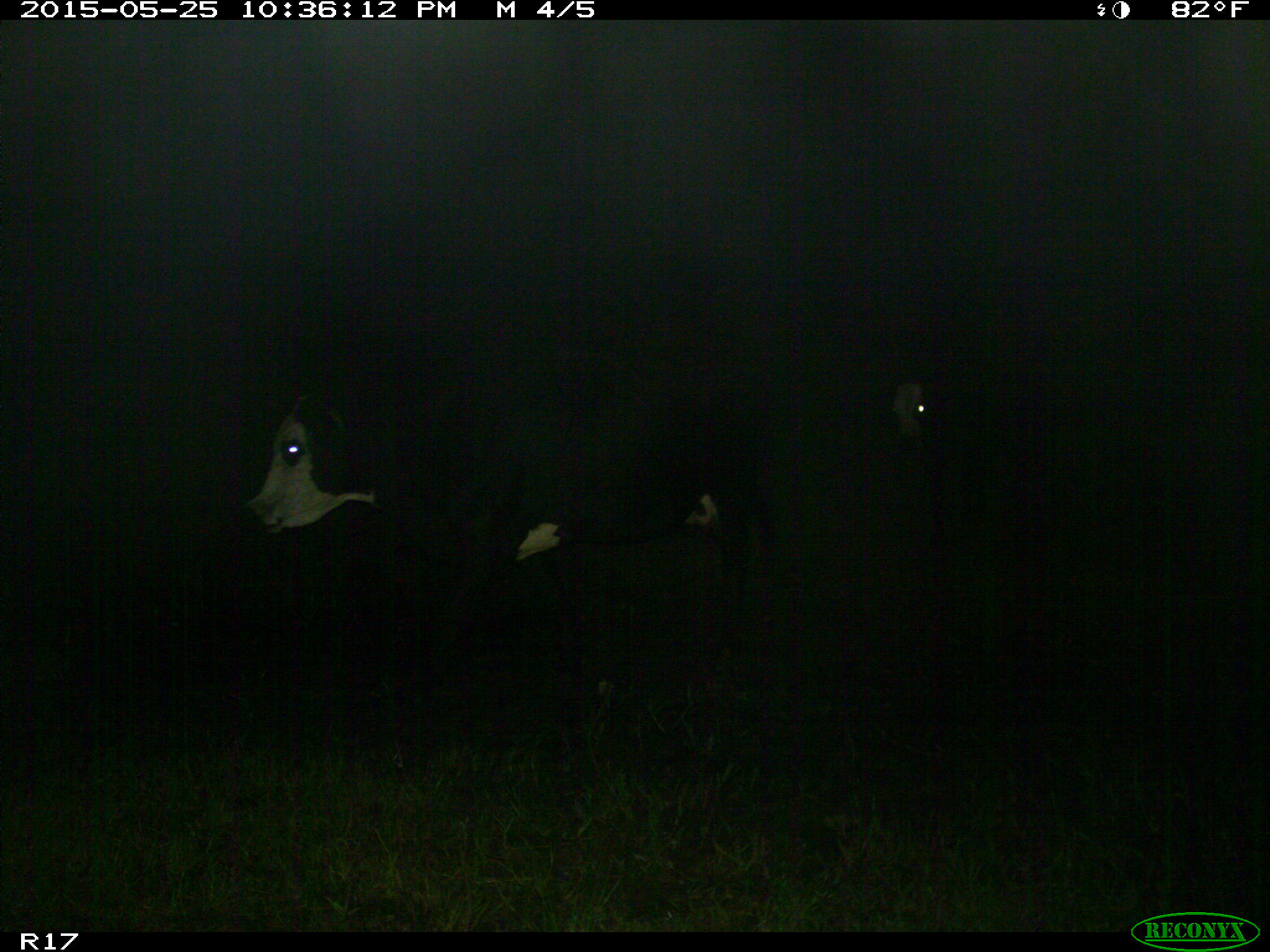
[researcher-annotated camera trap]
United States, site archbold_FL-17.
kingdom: Animalia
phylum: Chordata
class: Mammalia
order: Artiodactyla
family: Bovidae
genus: Bos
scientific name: Bos taurus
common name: domestic cow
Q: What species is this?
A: Bos taurus (domestic cow).